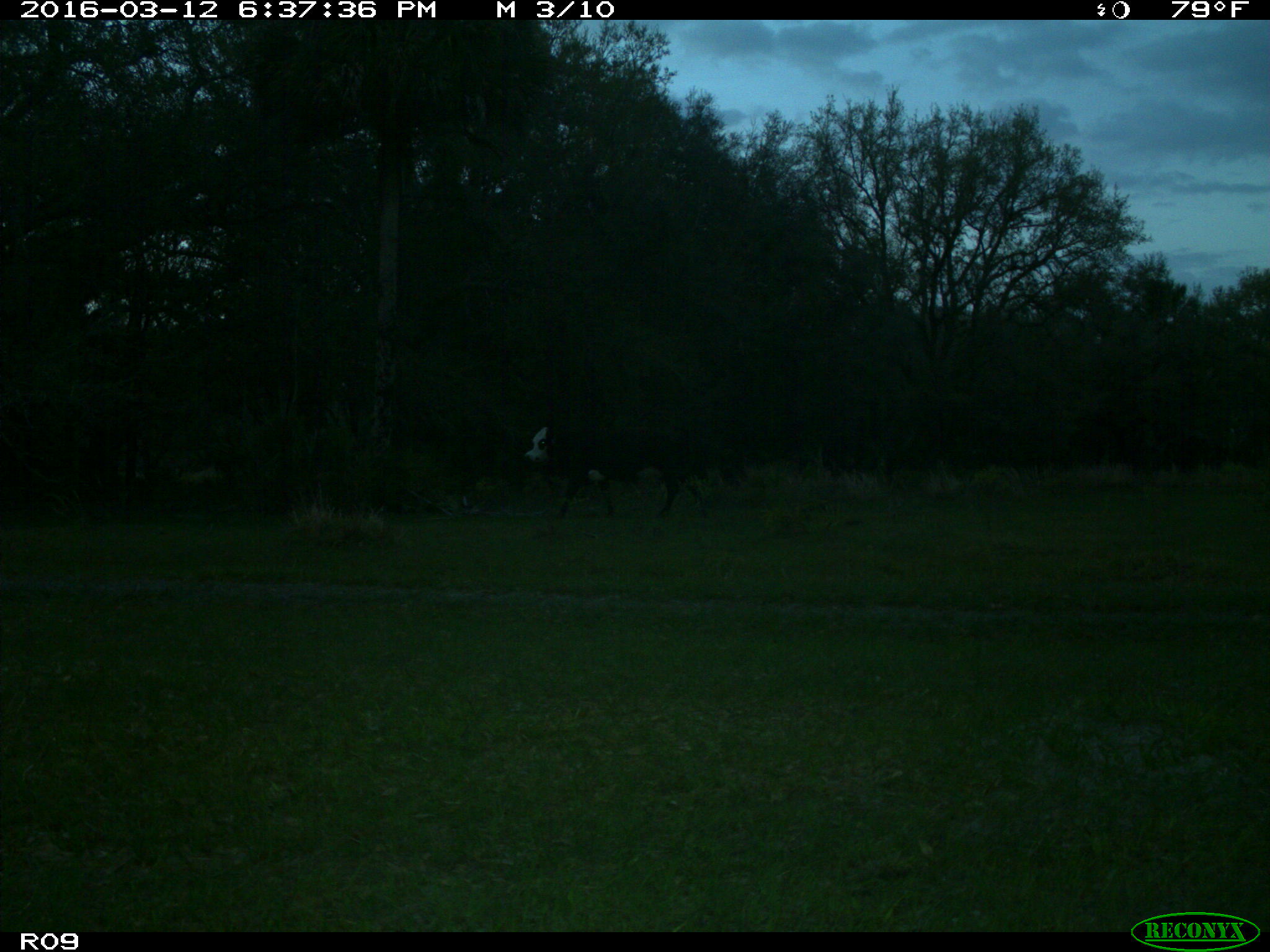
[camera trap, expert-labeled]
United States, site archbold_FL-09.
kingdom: Animalia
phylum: Chordata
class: Mammalia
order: Artiodactyla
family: Bovidae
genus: Bos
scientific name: Bos taurus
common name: domestic cow